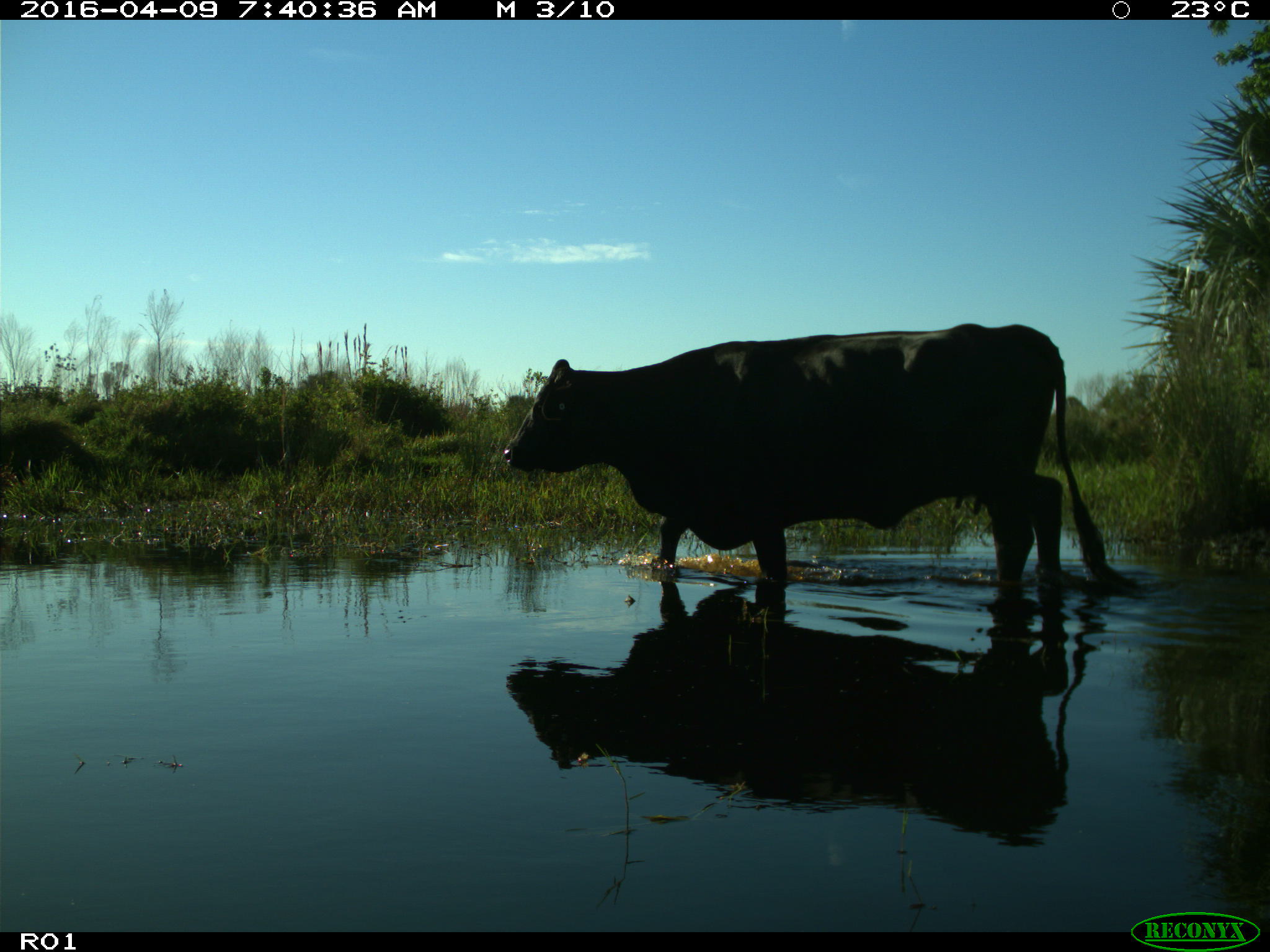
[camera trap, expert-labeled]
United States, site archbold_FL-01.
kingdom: Animalia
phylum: Chordata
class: Mammalia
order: Artiodactyla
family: Bovidae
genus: Bos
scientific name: Bos taurus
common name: domestic cow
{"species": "Bos taurus (domestic cow)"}